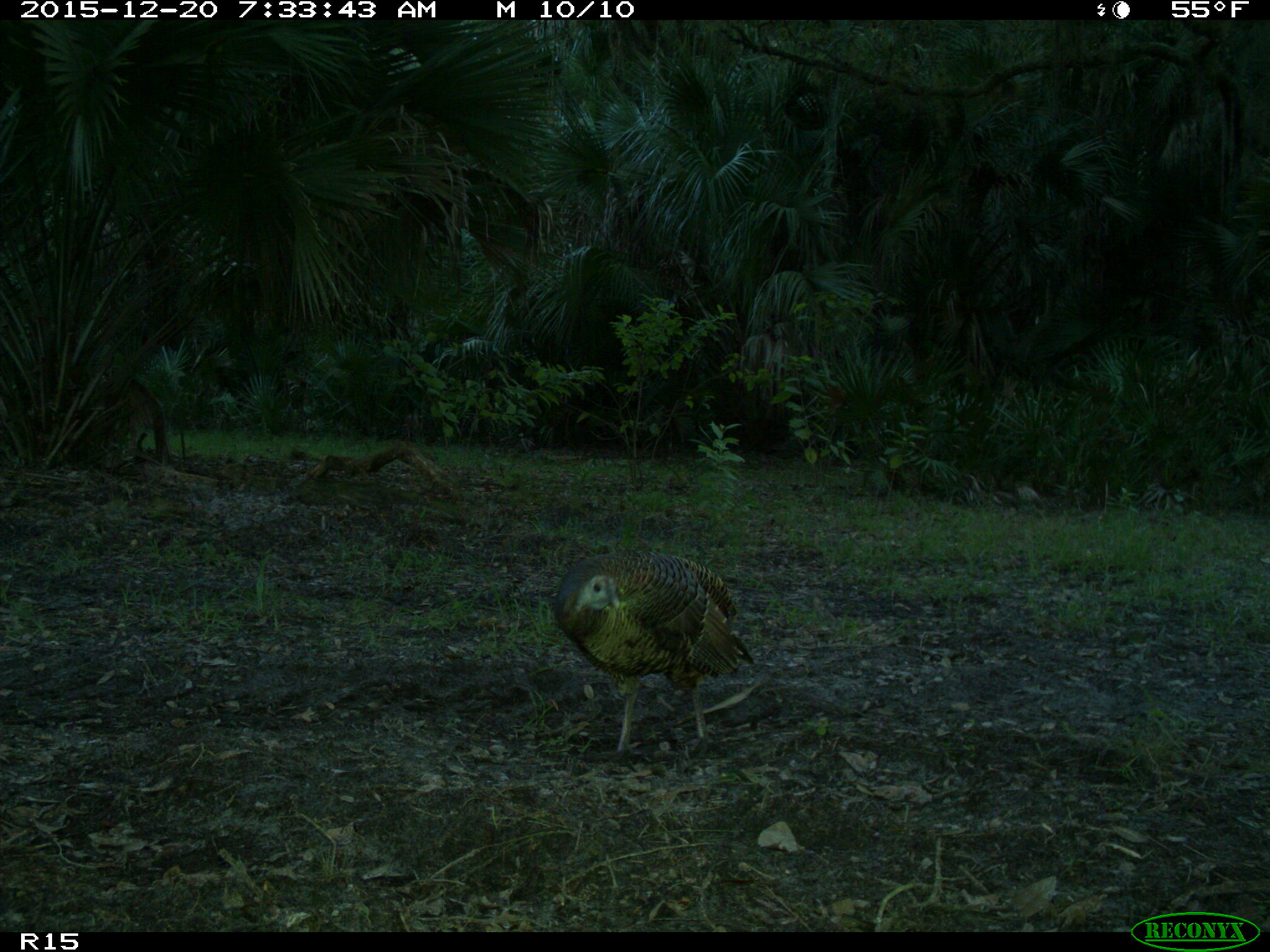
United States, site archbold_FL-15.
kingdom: Animalia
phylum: Chordata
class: Aves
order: Galliformes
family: Phasianidae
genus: Meleagris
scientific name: Meleagris gallopavo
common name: wild turkey